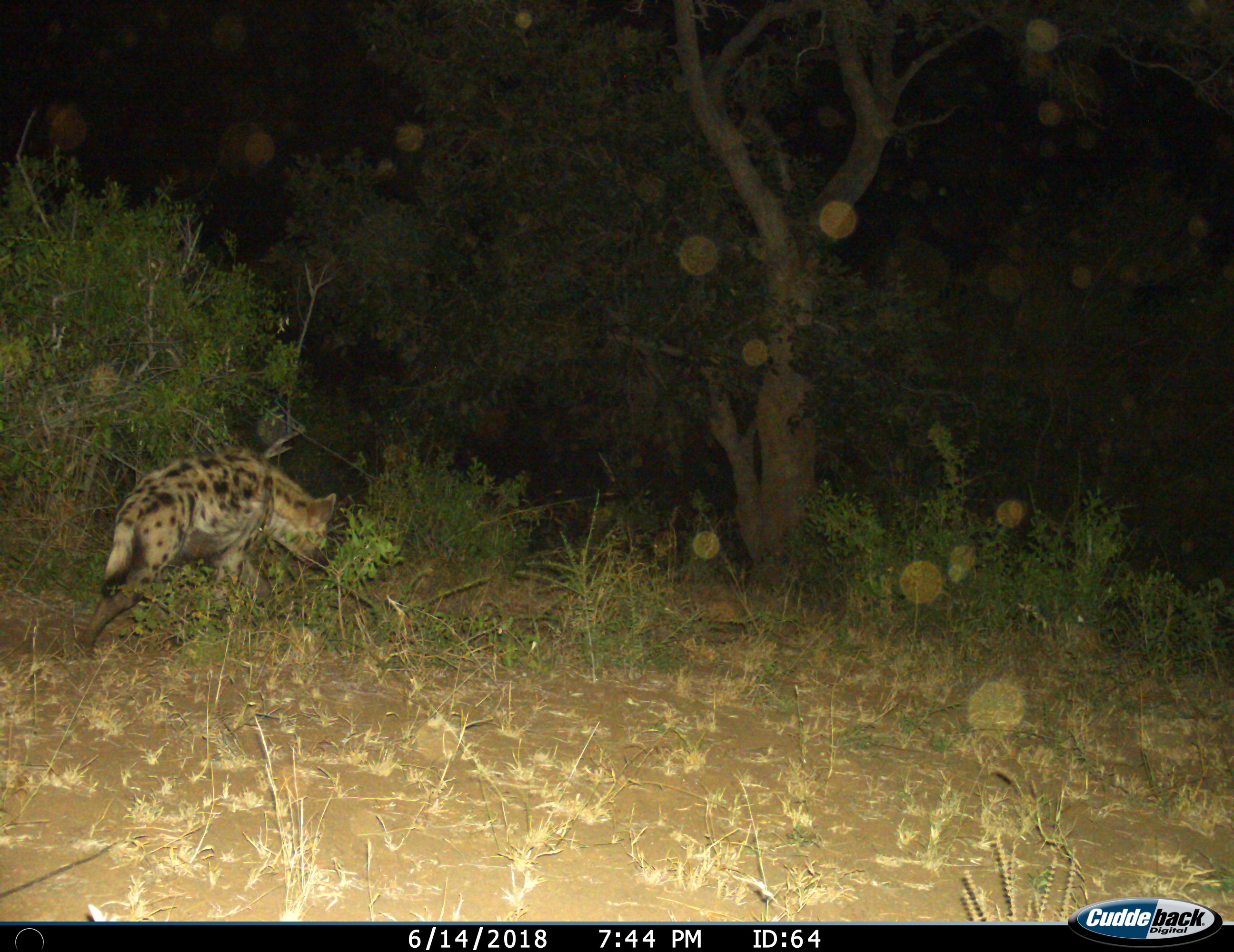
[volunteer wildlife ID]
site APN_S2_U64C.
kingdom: Animalia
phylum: Chordata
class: Mammalia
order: Carnivora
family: Hyaenidae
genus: Crocuta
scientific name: Crocuta crocuta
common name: spotted hyena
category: hyenaspotted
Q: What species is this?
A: Hyenaspotted (spotted hyena) (Crocuta crocuta).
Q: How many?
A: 1.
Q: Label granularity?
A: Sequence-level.